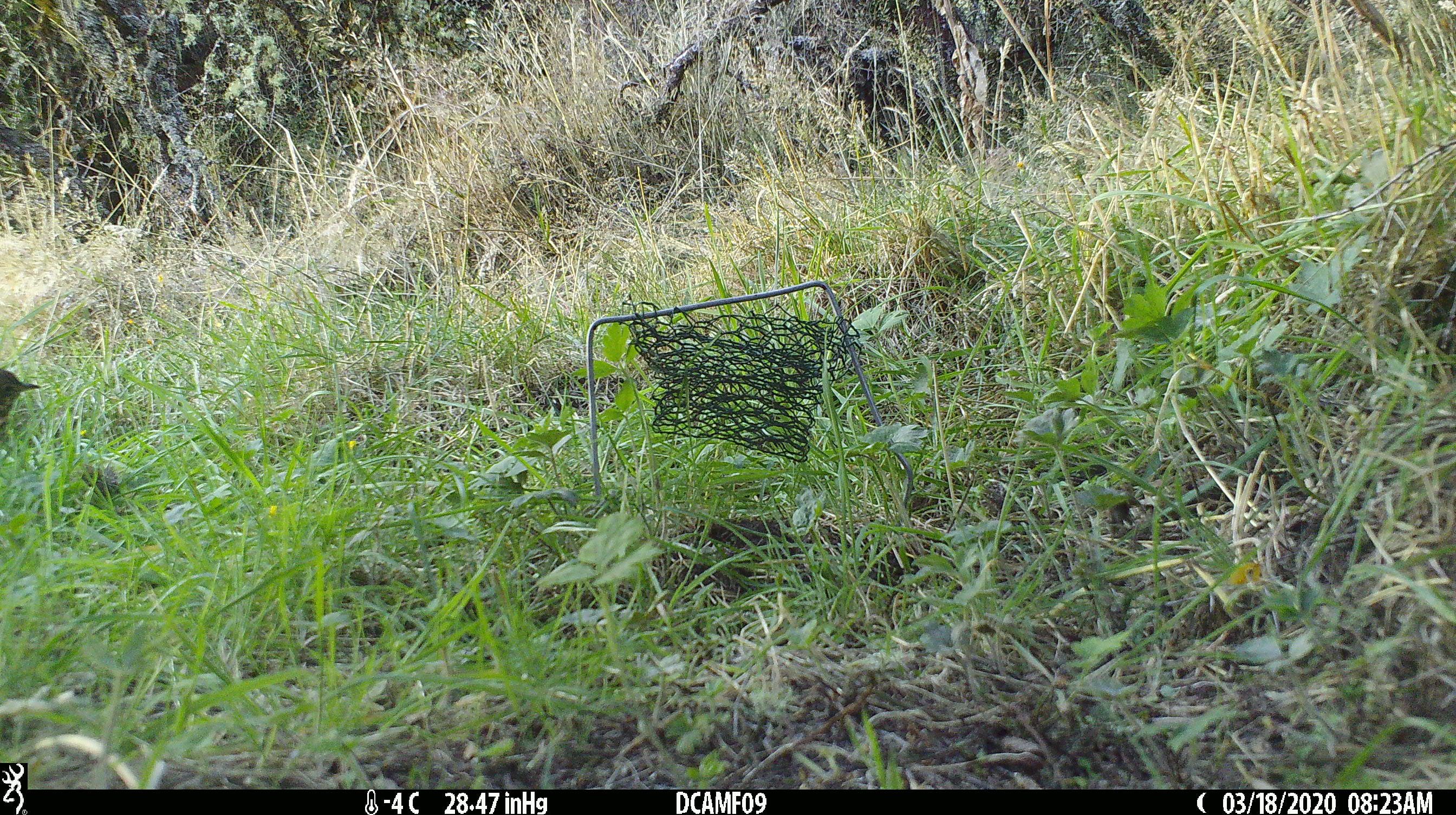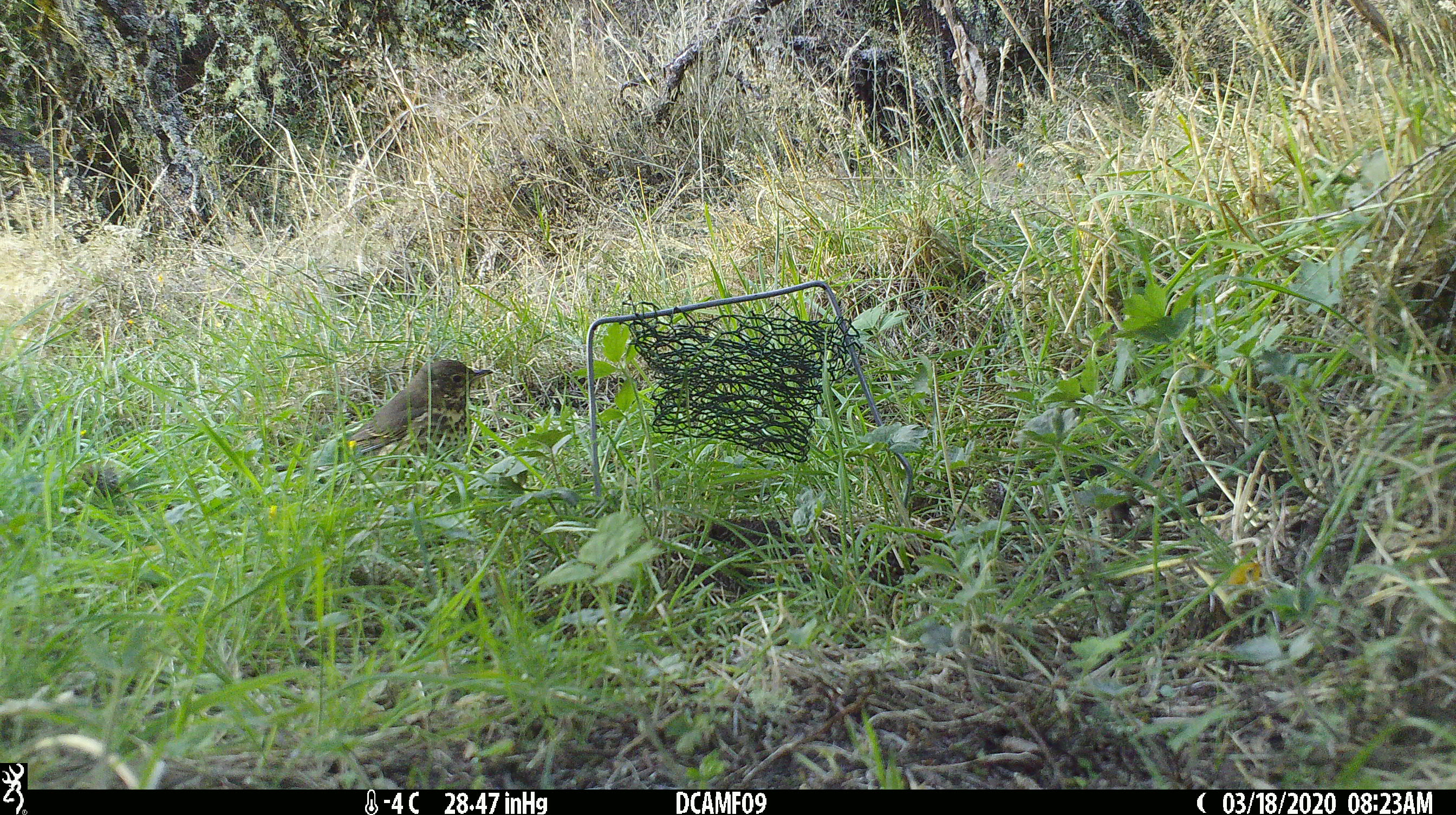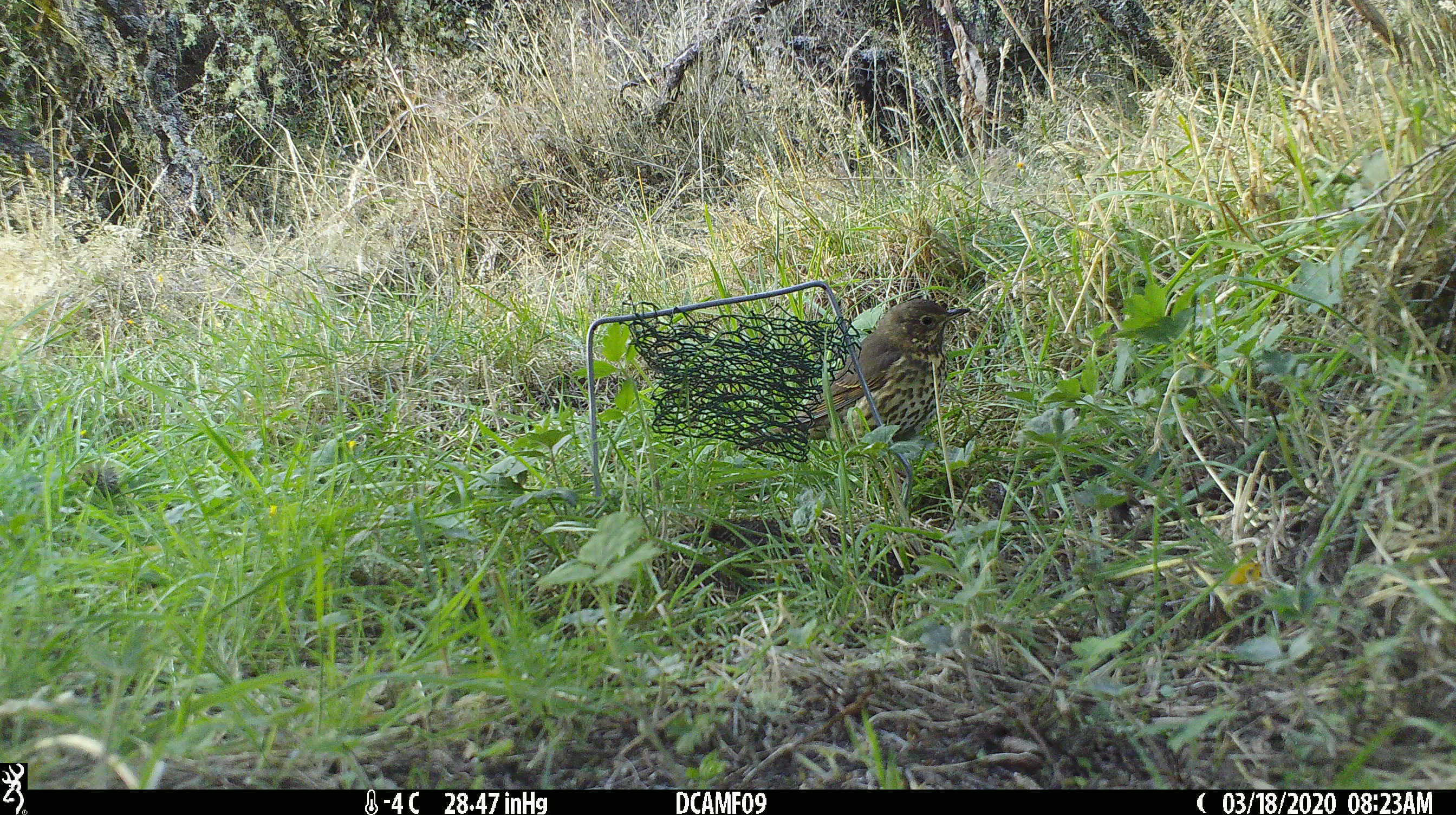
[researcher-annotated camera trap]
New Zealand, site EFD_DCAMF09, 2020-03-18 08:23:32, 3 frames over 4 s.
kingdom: Animalia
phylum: Chordata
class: Aves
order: Passeriformes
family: Turdidae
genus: Turdus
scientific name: Turdus philomelos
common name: song thrush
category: thrush